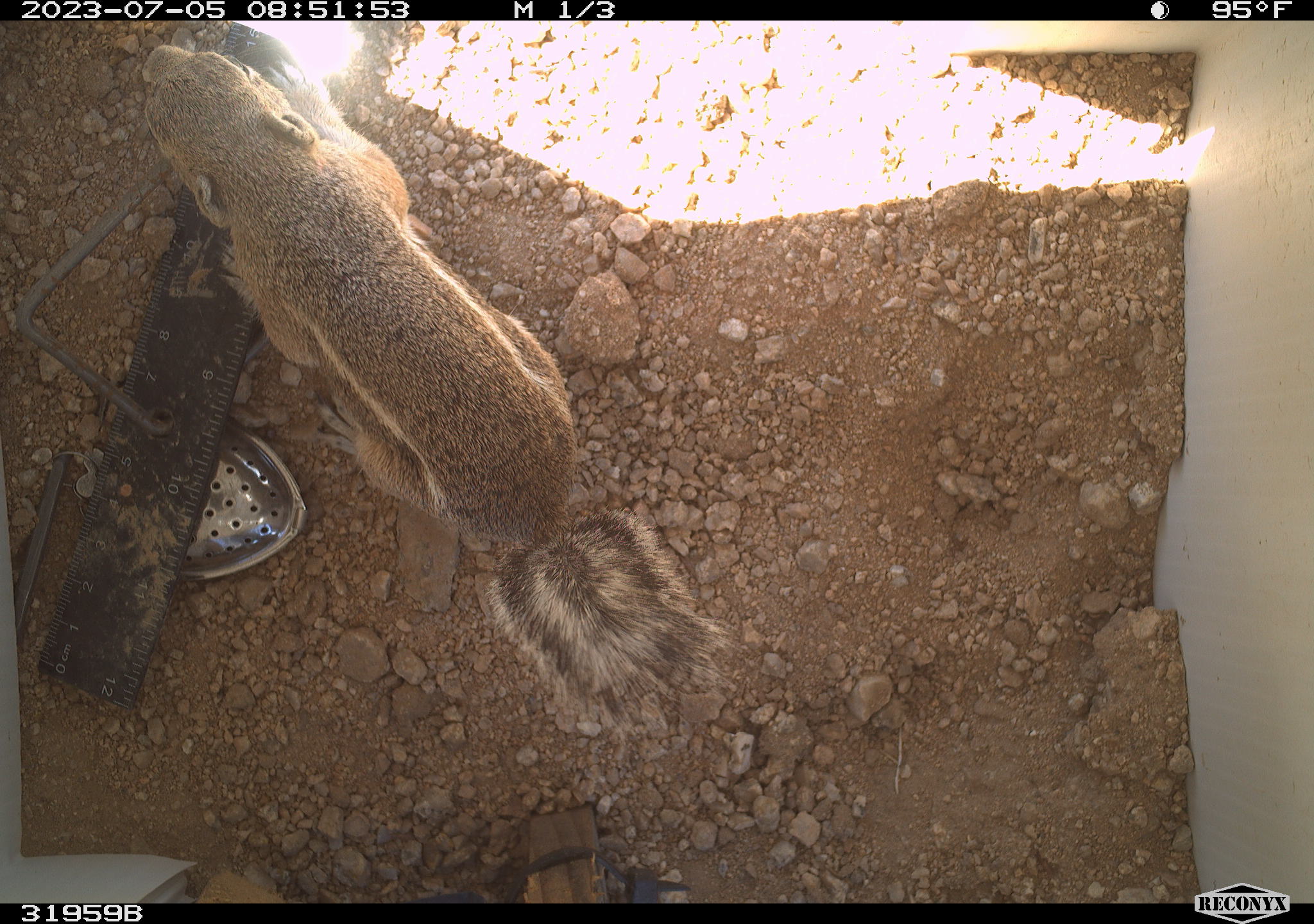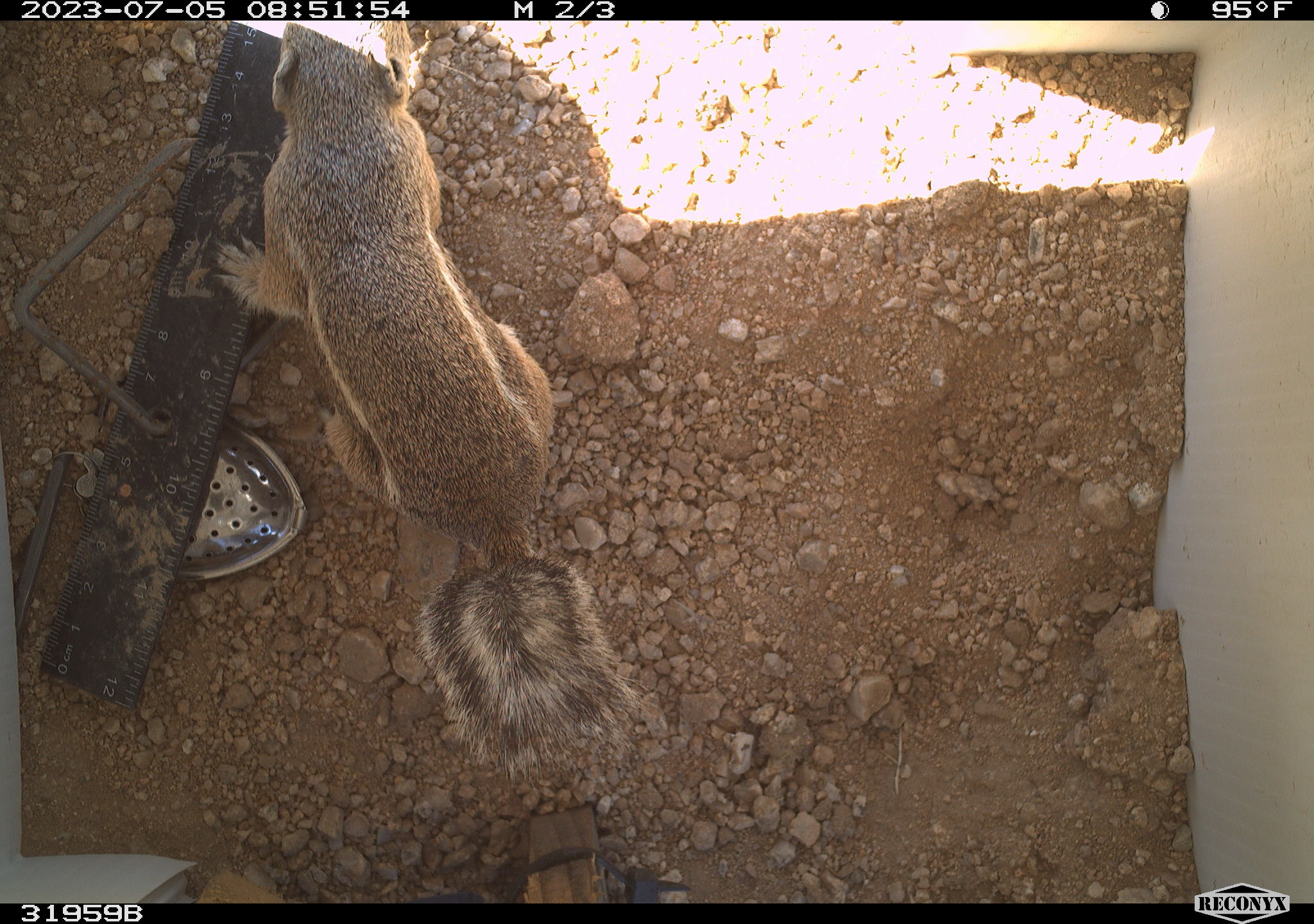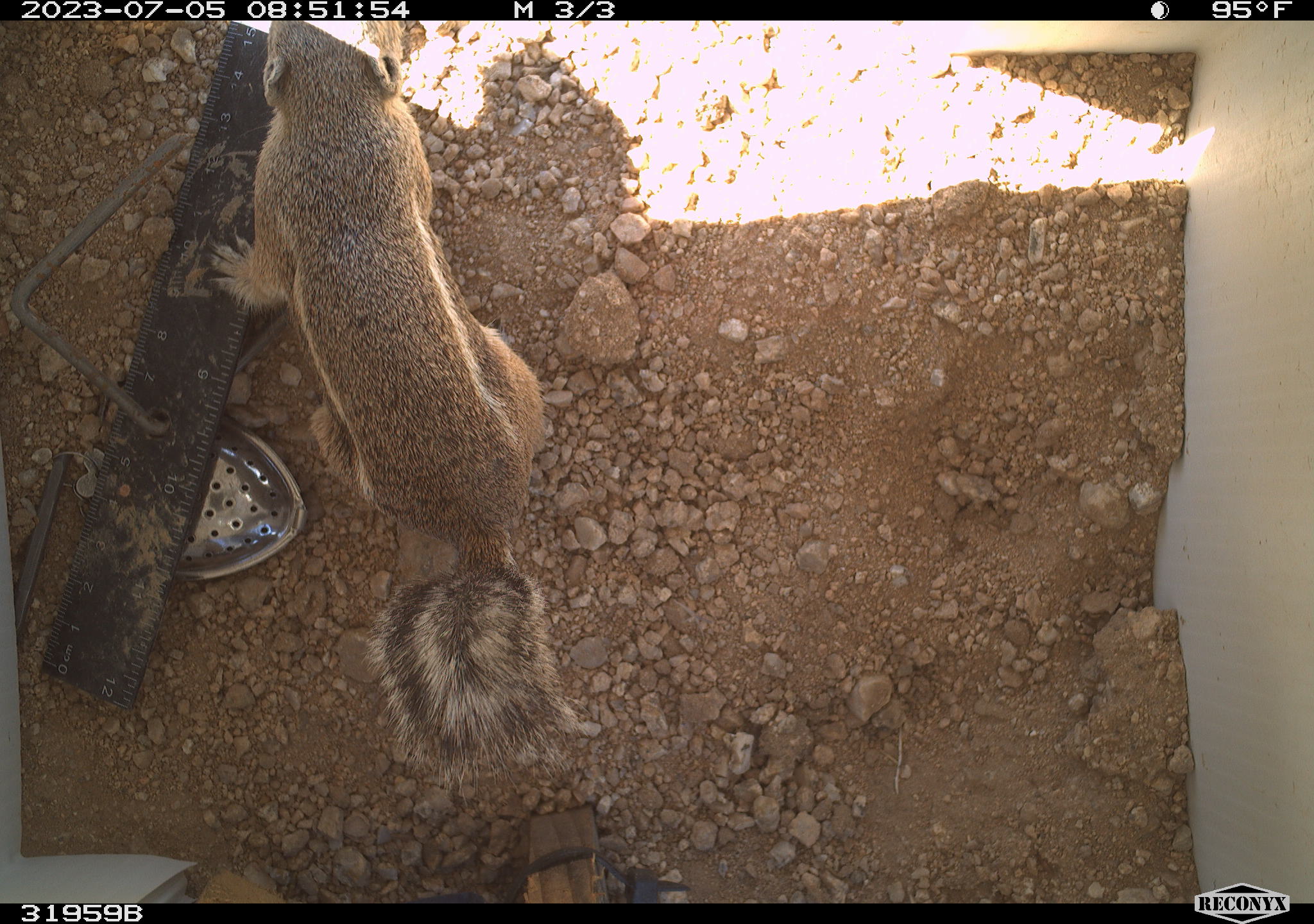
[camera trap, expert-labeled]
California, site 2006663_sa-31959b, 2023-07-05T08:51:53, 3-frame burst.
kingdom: Animalia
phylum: Chordata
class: Mammalia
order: Rodentia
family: Sciuridae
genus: Ammospermophilus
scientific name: Ammospermophilus leucurus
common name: white-tailed antelope squirrel